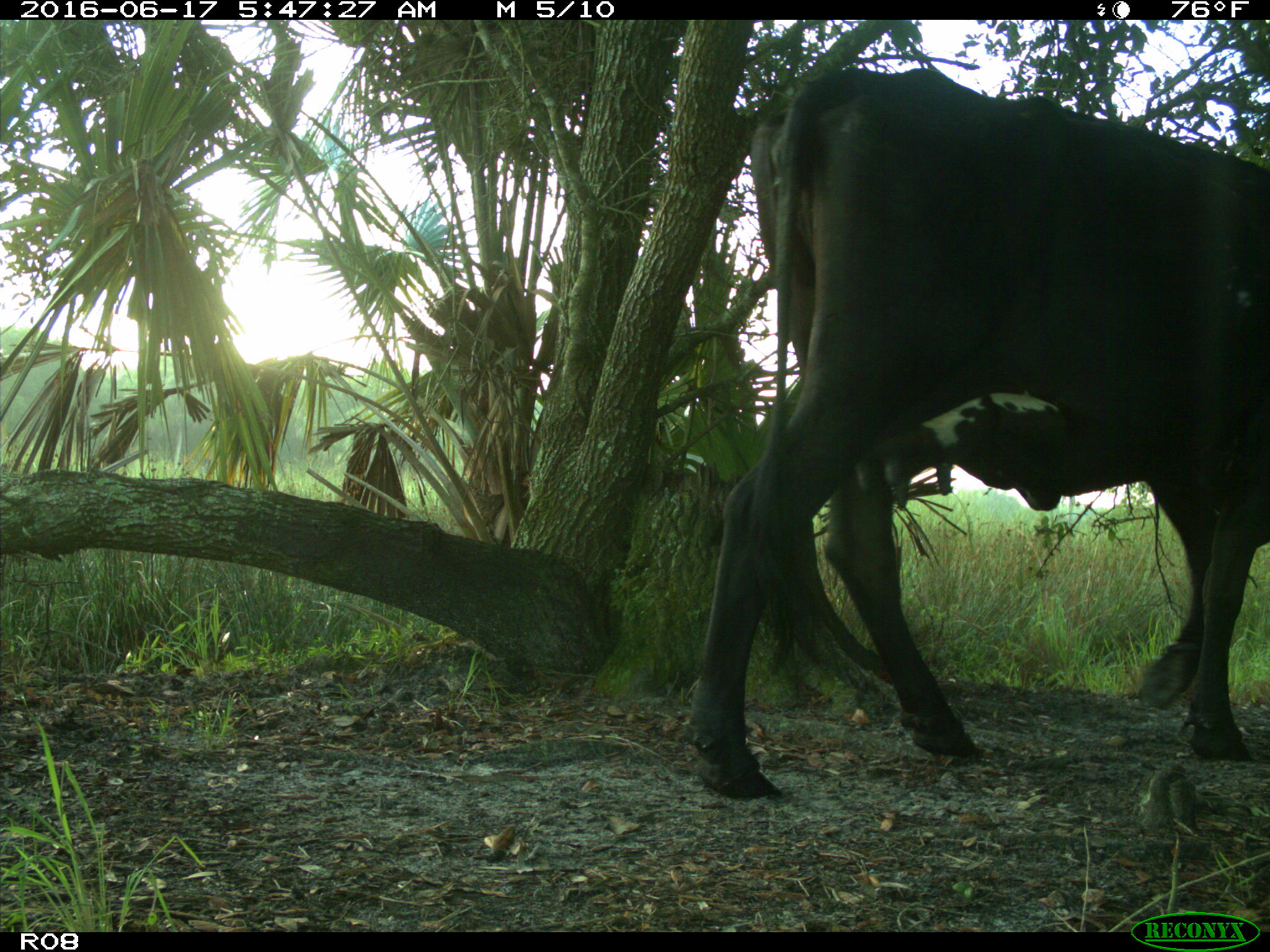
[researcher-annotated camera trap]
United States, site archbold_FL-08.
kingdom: Animalia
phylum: Chordata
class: Mammalia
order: Artiodactyla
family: Bovidae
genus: Bos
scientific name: Bos taurus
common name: domestic cow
Bos taurus (domestic cow).